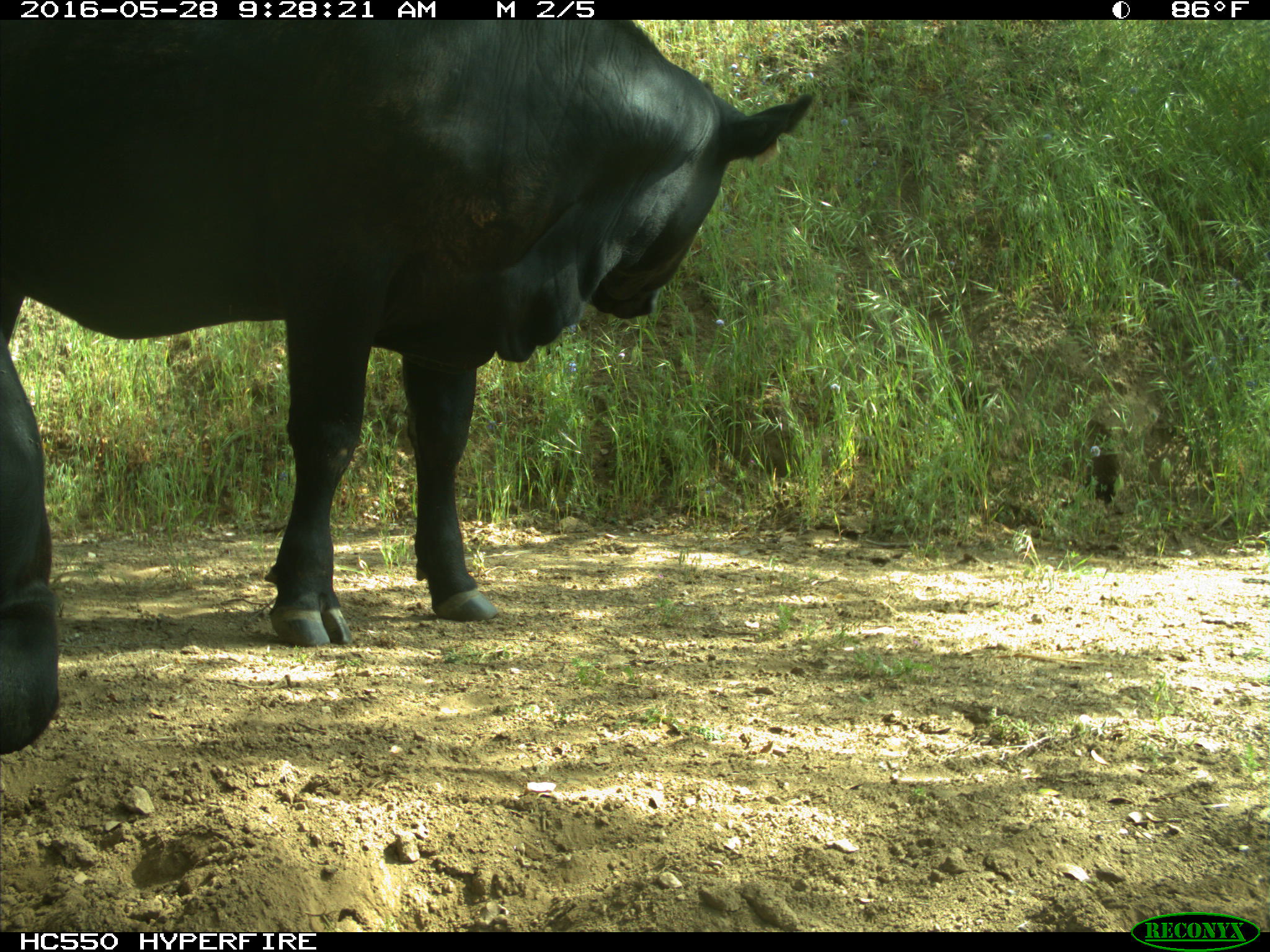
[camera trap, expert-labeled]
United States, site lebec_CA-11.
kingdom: Animalia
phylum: Chordata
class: Mammalia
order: Artiodactyla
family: Bovidae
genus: Bos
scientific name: Bos taurus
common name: domestic cow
Bos taurus (domestic cow).